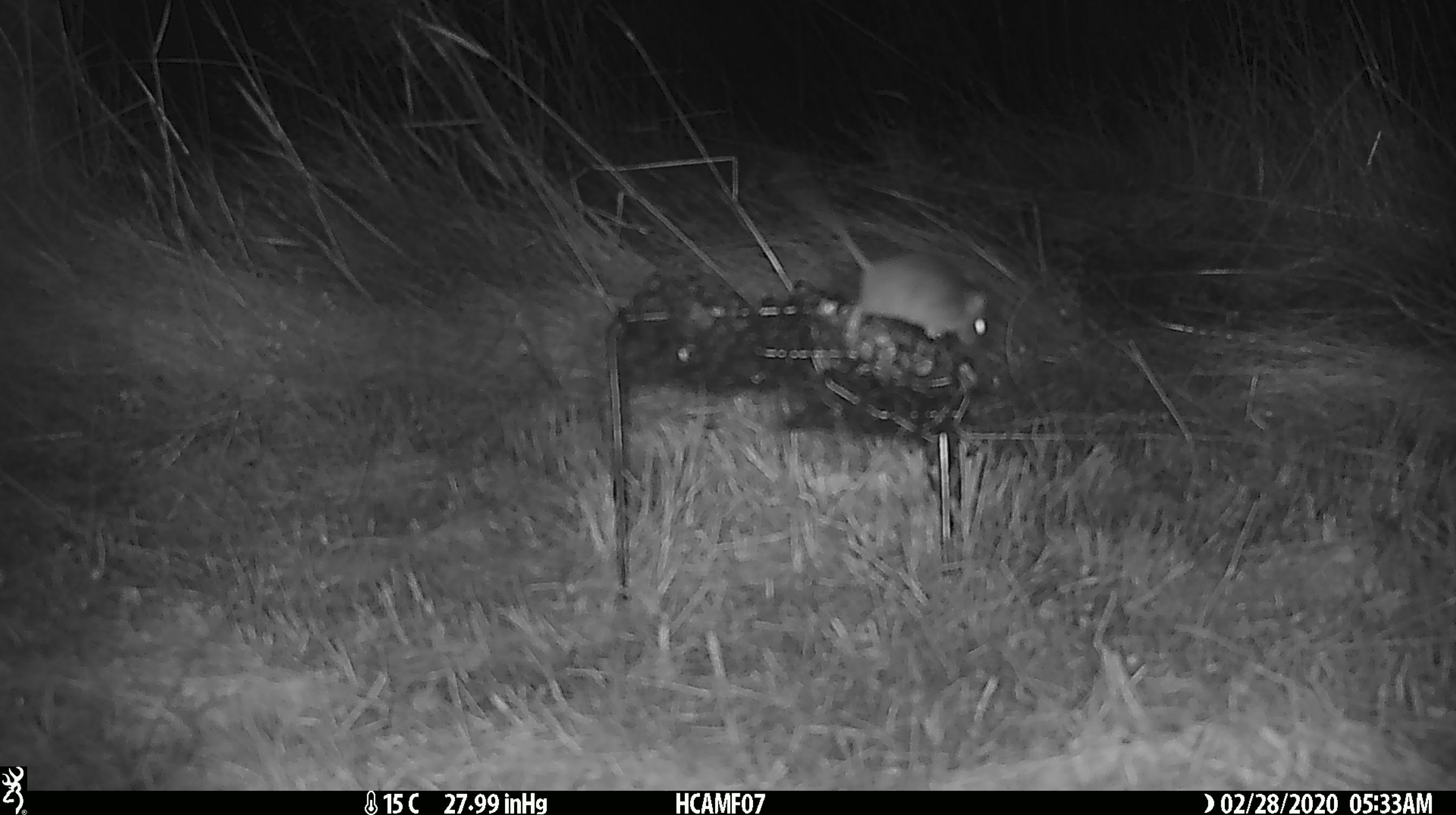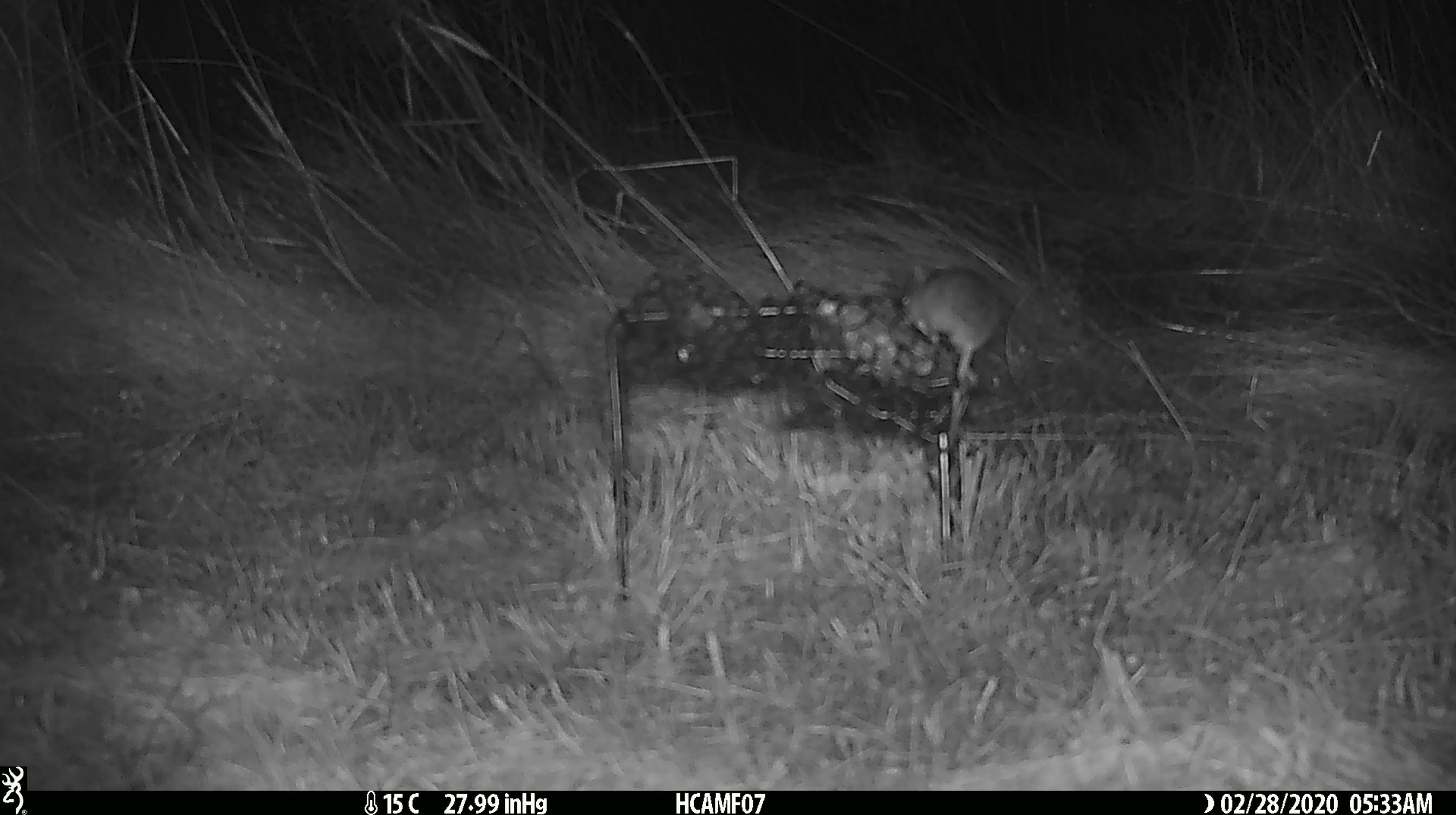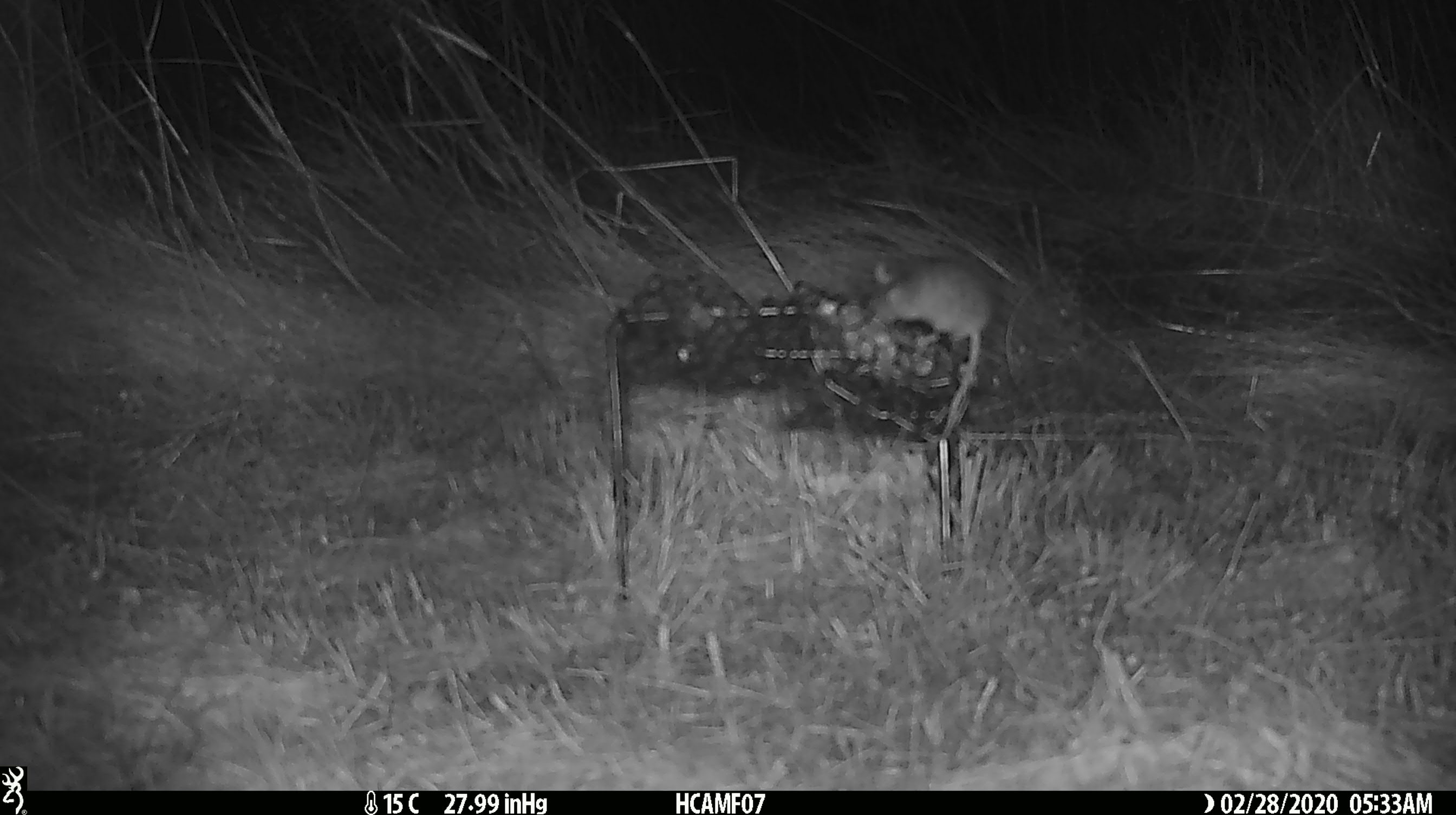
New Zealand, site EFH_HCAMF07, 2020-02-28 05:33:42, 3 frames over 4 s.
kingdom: Animalia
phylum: Chordata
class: Mammalia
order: Rodentia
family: Muridae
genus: Mus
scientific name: Mus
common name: mouse